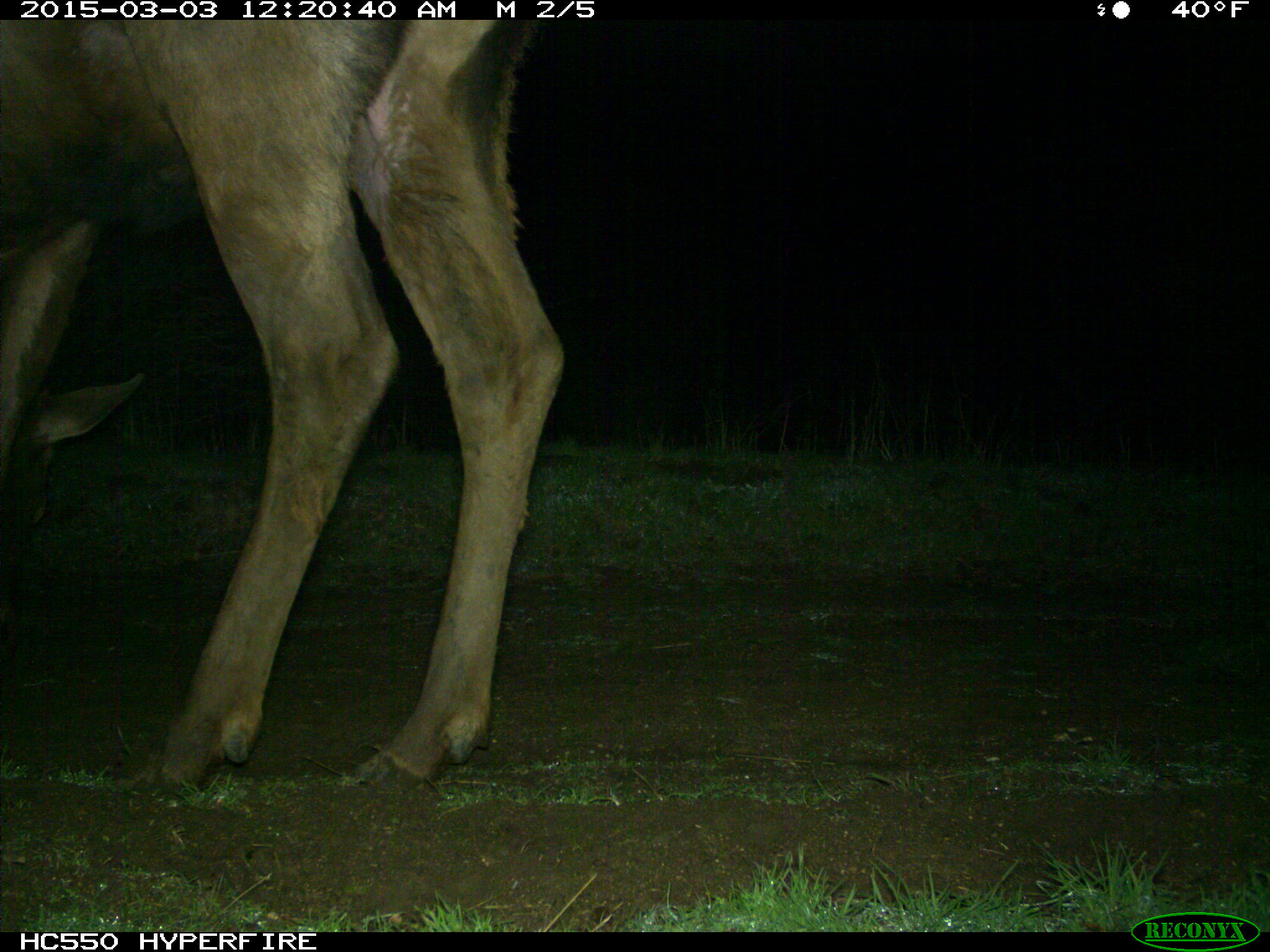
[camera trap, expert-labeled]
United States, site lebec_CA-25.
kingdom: Animalia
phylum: Chordata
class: Mammalia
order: Artiodactyla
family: Cervidae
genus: Cervus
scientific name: Cervus canadensis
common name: elk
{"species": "Cervus canadensis (elk)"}